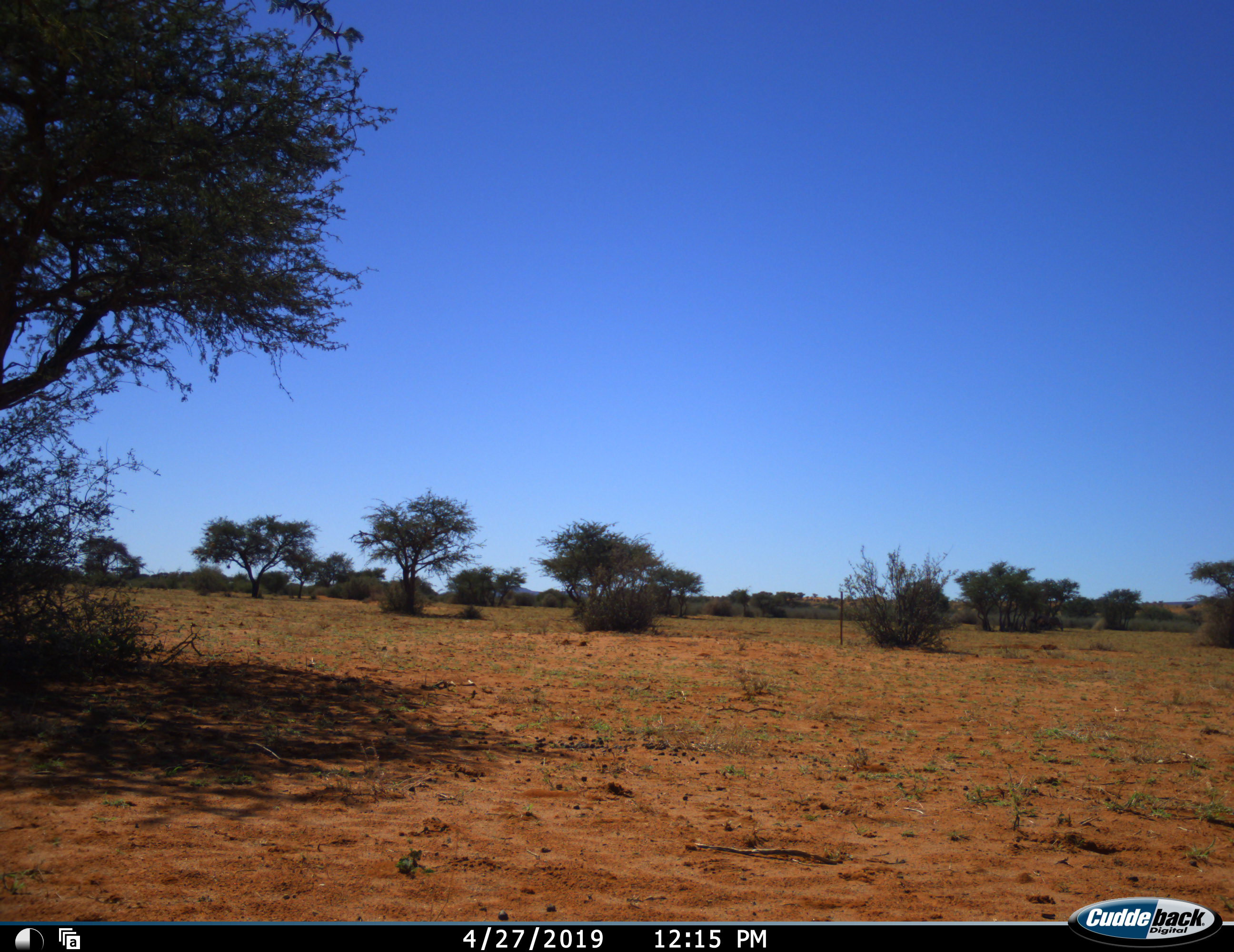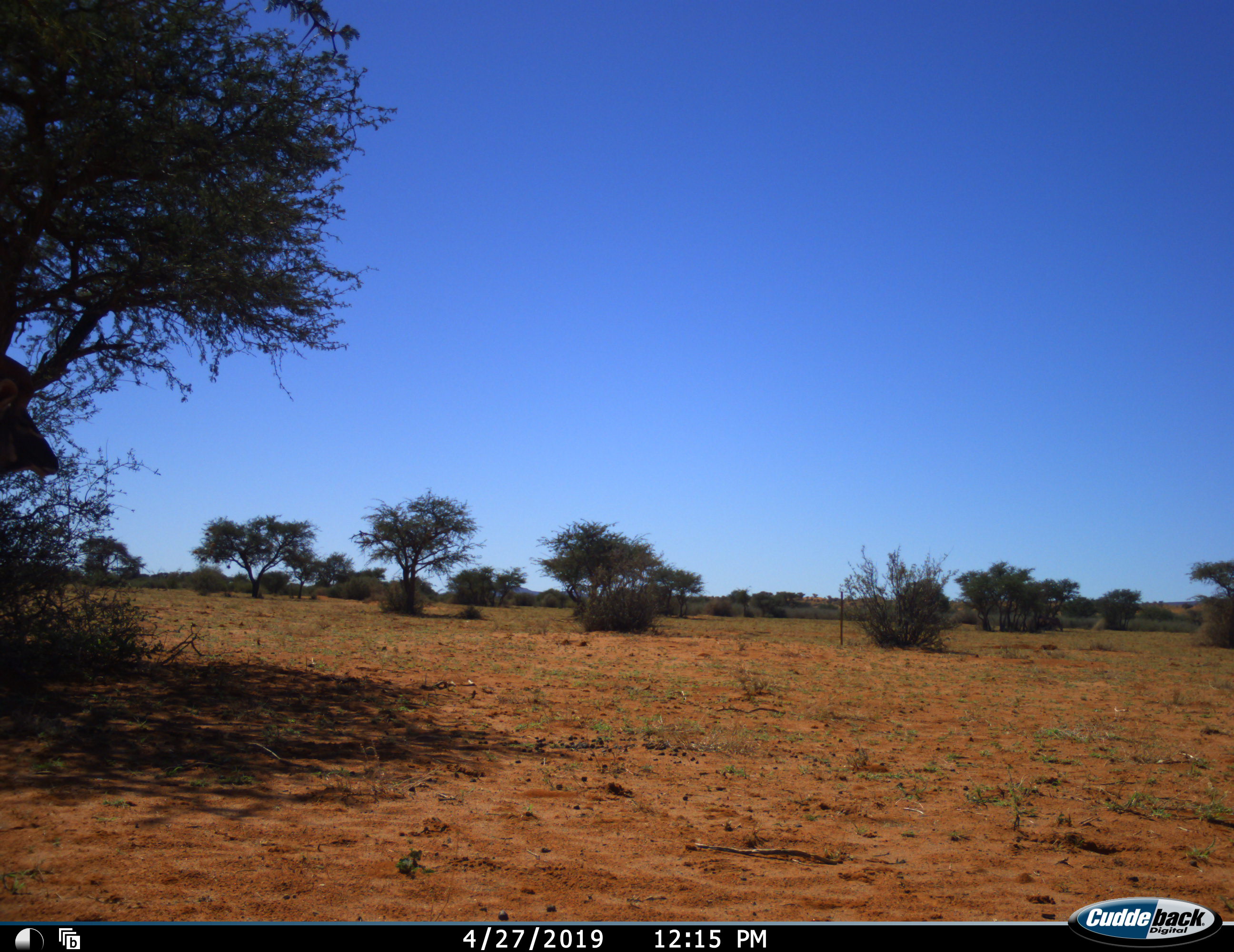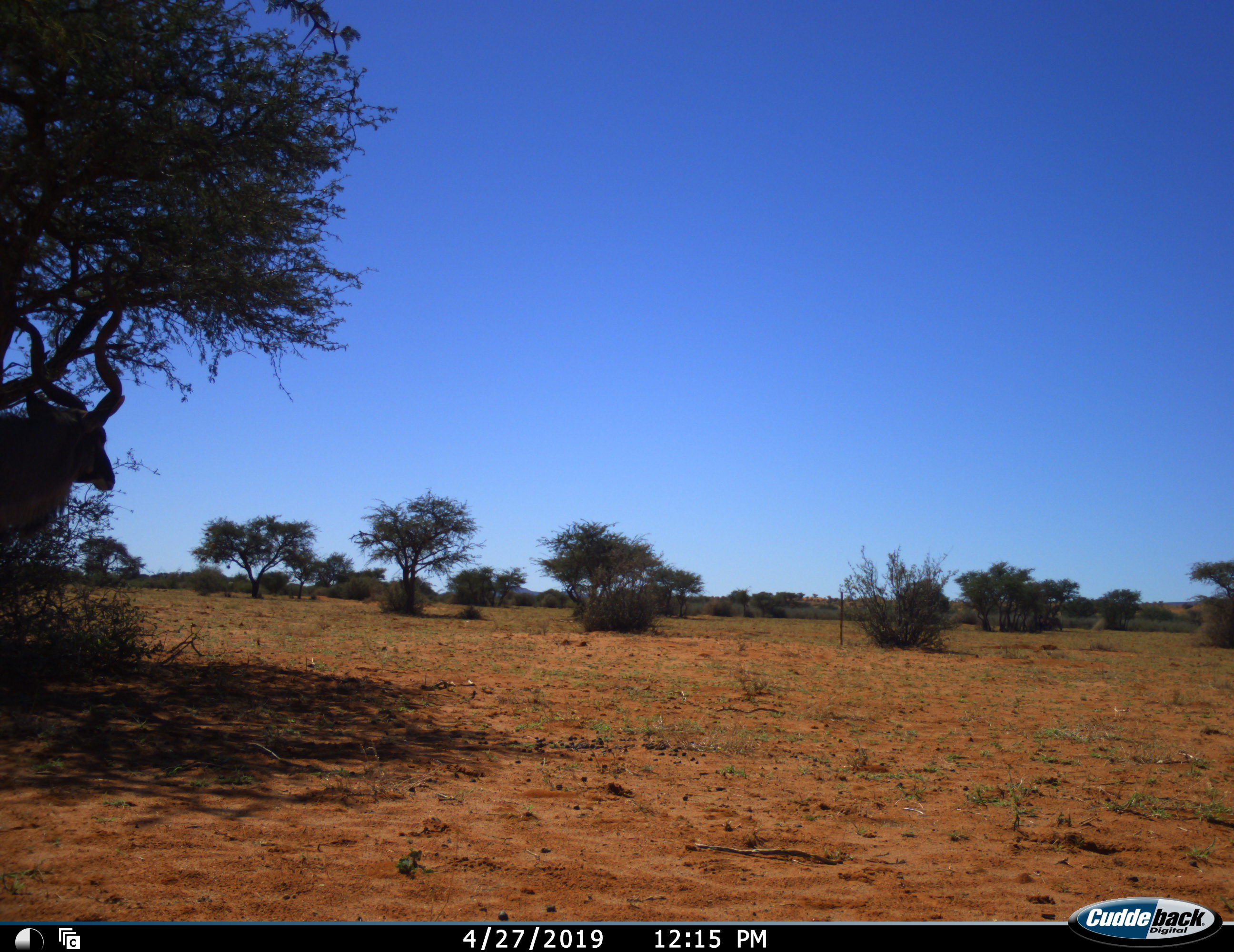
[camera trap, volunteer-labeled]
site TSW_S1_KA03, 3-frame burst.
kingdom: Animalia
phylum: Chordata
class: Mammalia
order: Artiodactyla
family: Bovidae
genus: Tragelaphus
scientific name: Tragelaphus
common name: kudu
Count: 1.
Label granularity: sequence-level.